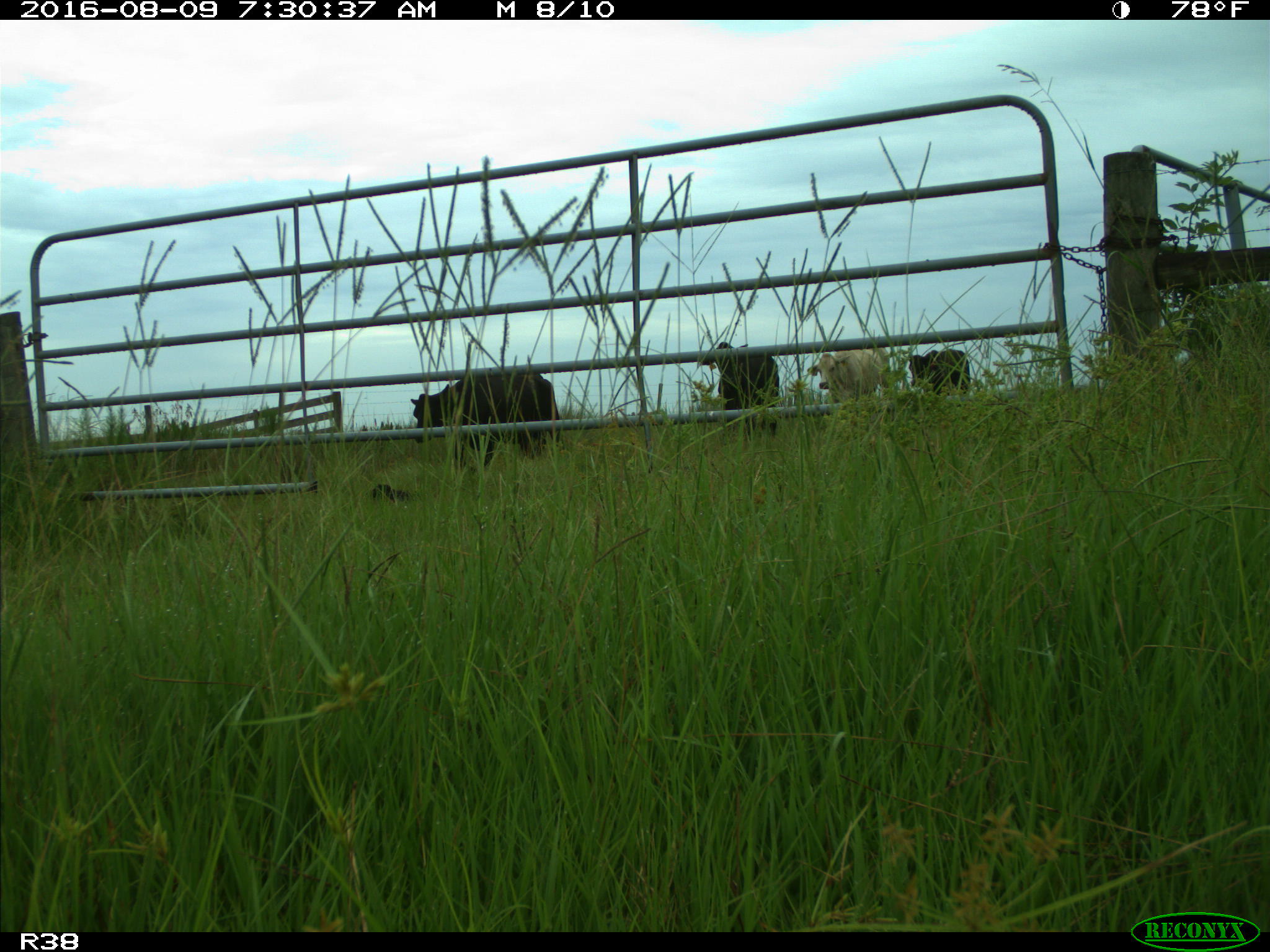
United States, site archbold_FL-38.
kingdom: Animalia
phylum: Chordata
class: Mammalia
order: Artiodactyla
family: Bovidae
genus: Bos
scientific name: Bos taurus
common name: domestic cow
Bos taurus (domestic cow).